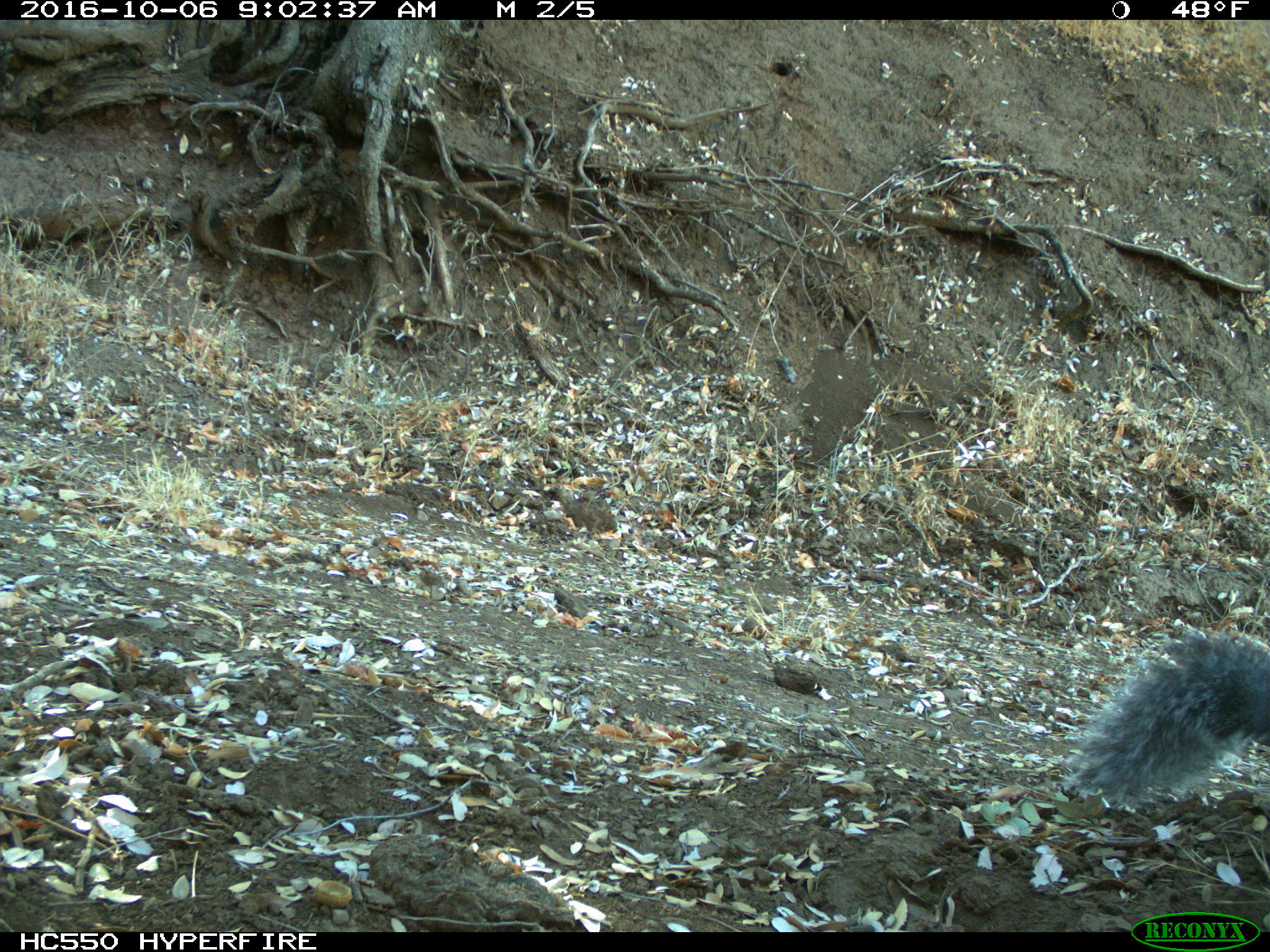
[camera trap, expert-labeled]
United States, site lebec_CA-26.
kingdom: Animalia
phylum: Chordata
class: Mammalia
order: Rodentia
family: Sciuridae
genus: Sciurus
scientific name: Sciurus carolinensis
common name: eastern gray squirrel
Sciurus carolinensis (eastern gray squirrel).